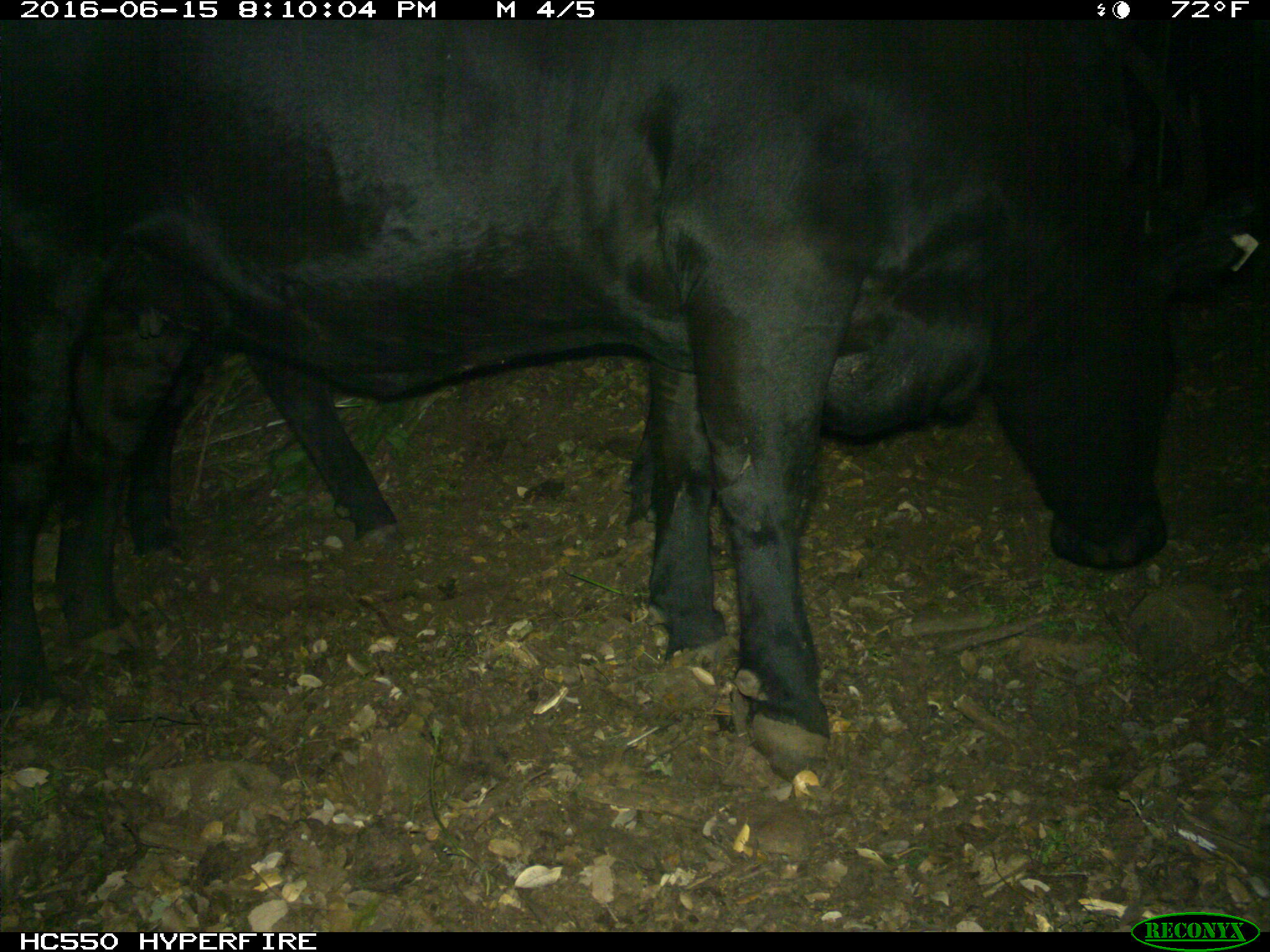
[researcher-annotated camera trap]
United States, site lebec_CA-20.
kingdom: Animalia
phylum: Chordata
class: Mammalia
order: Artiodactyla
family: Bovidae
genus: Bos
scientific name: Bos taurus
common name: domestic cow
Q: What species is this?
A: Bos taurus (domestic cow).